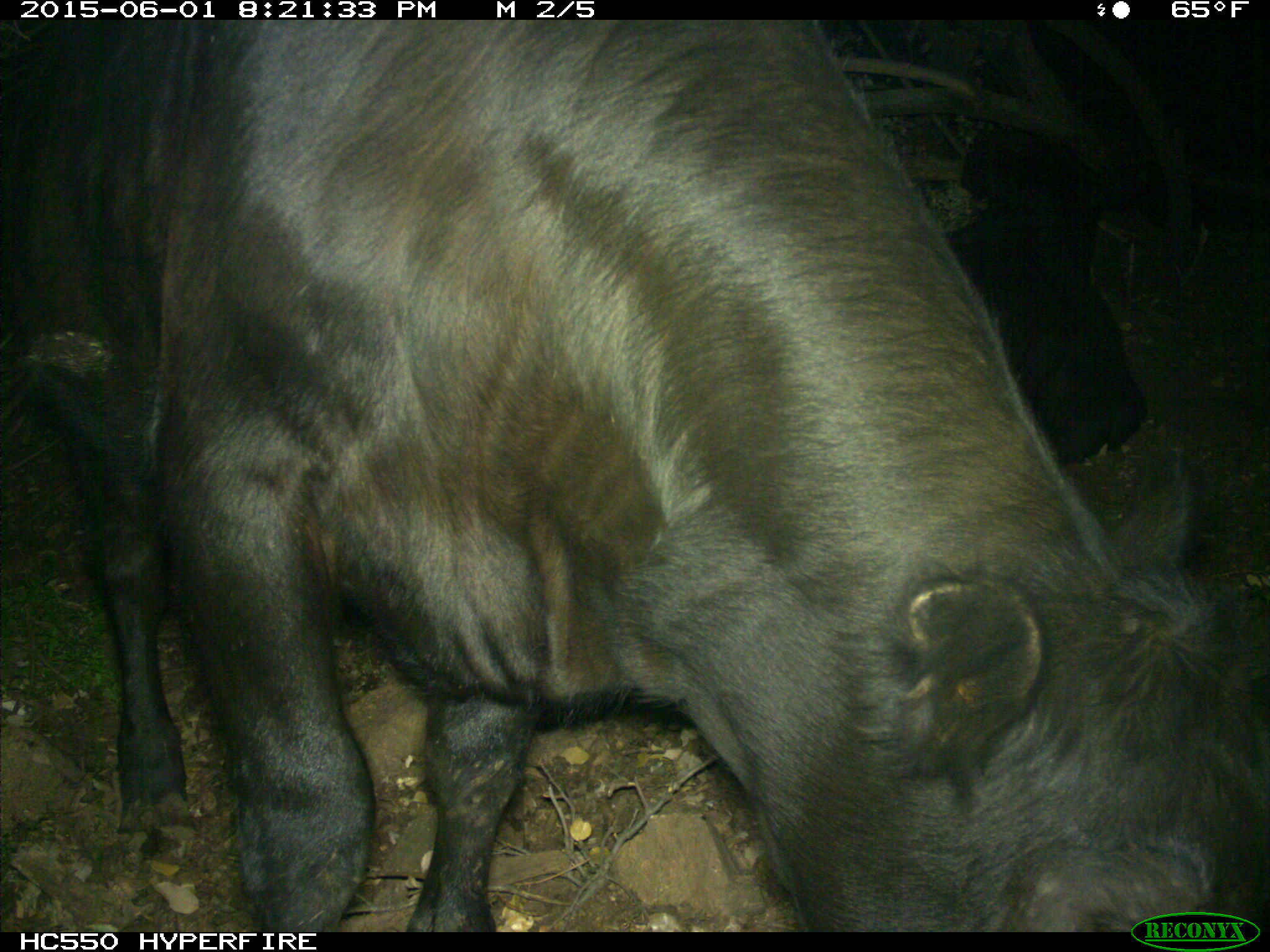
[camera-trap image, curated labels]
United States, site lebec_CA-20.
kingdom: Animalia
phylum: Chordata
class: Mammalia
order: Artiodactyla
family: Bovidae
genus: Bos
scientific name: Bos taurus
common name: domestic cow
Bos taurus (domestic cow).